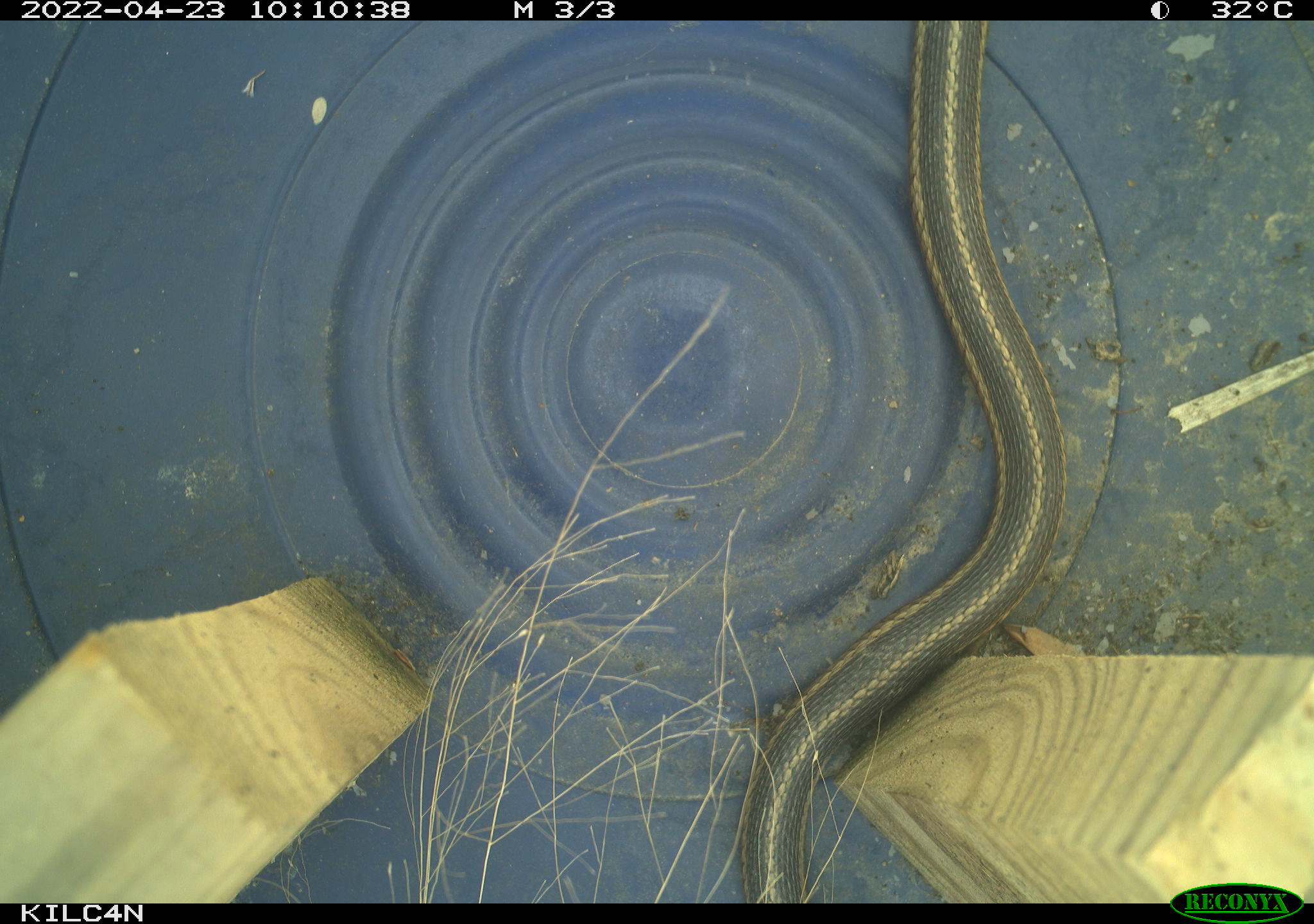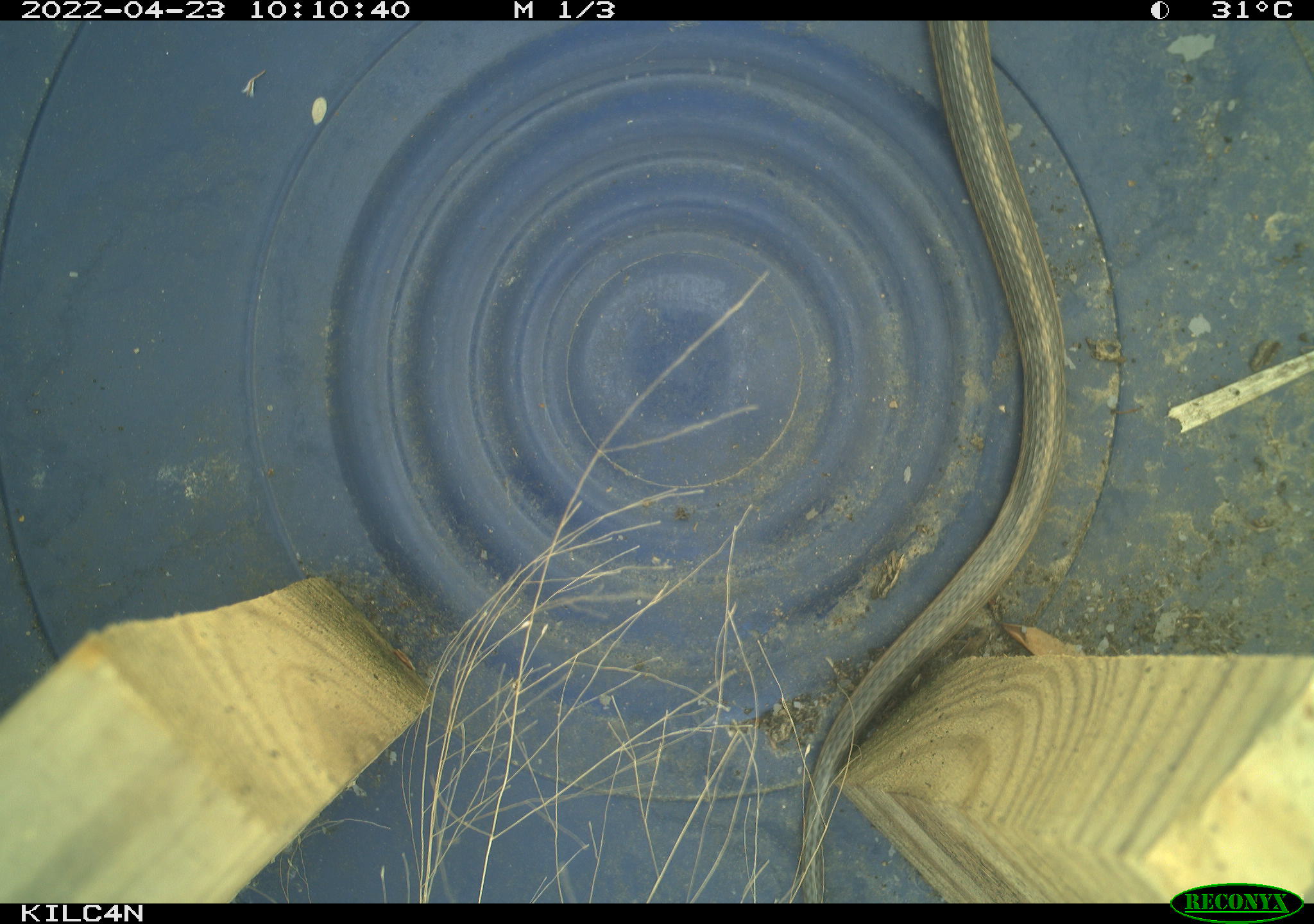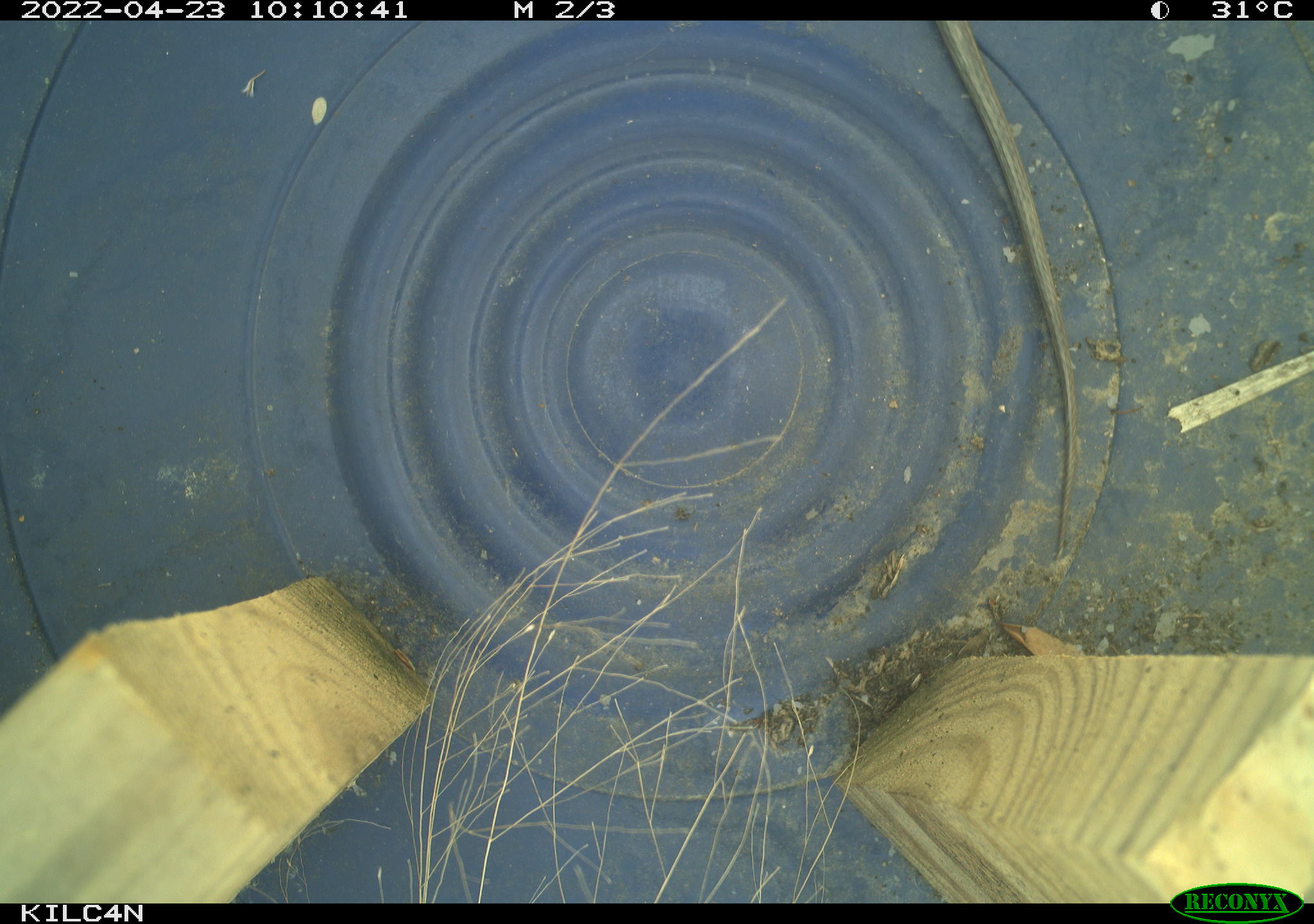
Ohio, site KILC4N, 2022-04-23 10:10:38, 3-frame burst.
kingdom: Animalia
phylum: Chordata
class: Reptilia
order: Squamata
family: Colubridae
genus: Thamnophis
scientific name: Thamnophis sirtalis sirtalis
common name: eastern gartersnake